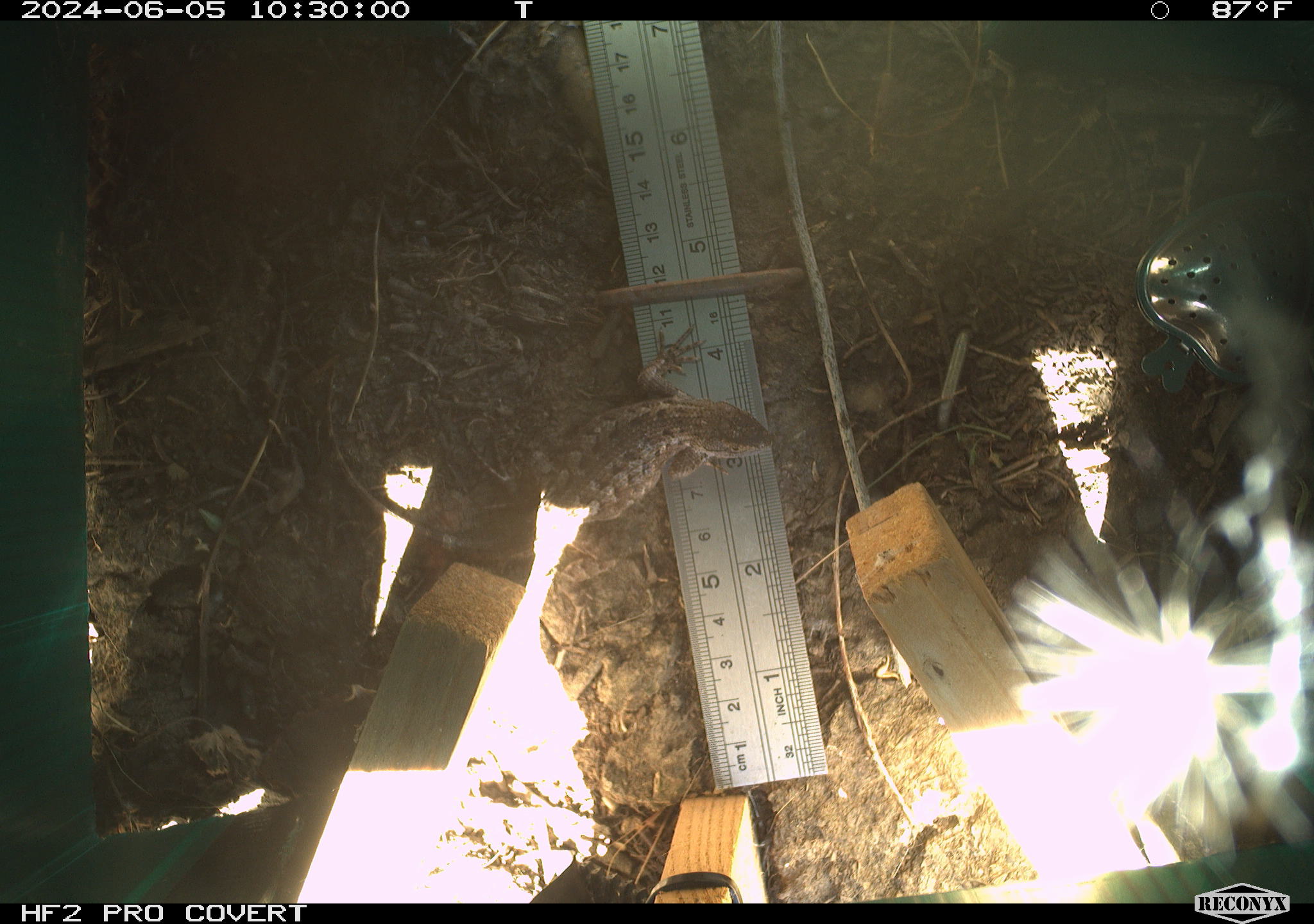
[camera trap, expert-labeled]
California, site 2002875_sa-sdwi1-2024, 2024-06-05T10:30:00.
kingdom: Animalia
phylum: Chordata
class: Reptilia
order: Squamata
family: Phrynosomatidae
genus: Sceloporus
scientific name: Sceloporus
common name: spiny lizards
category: sceloporus species